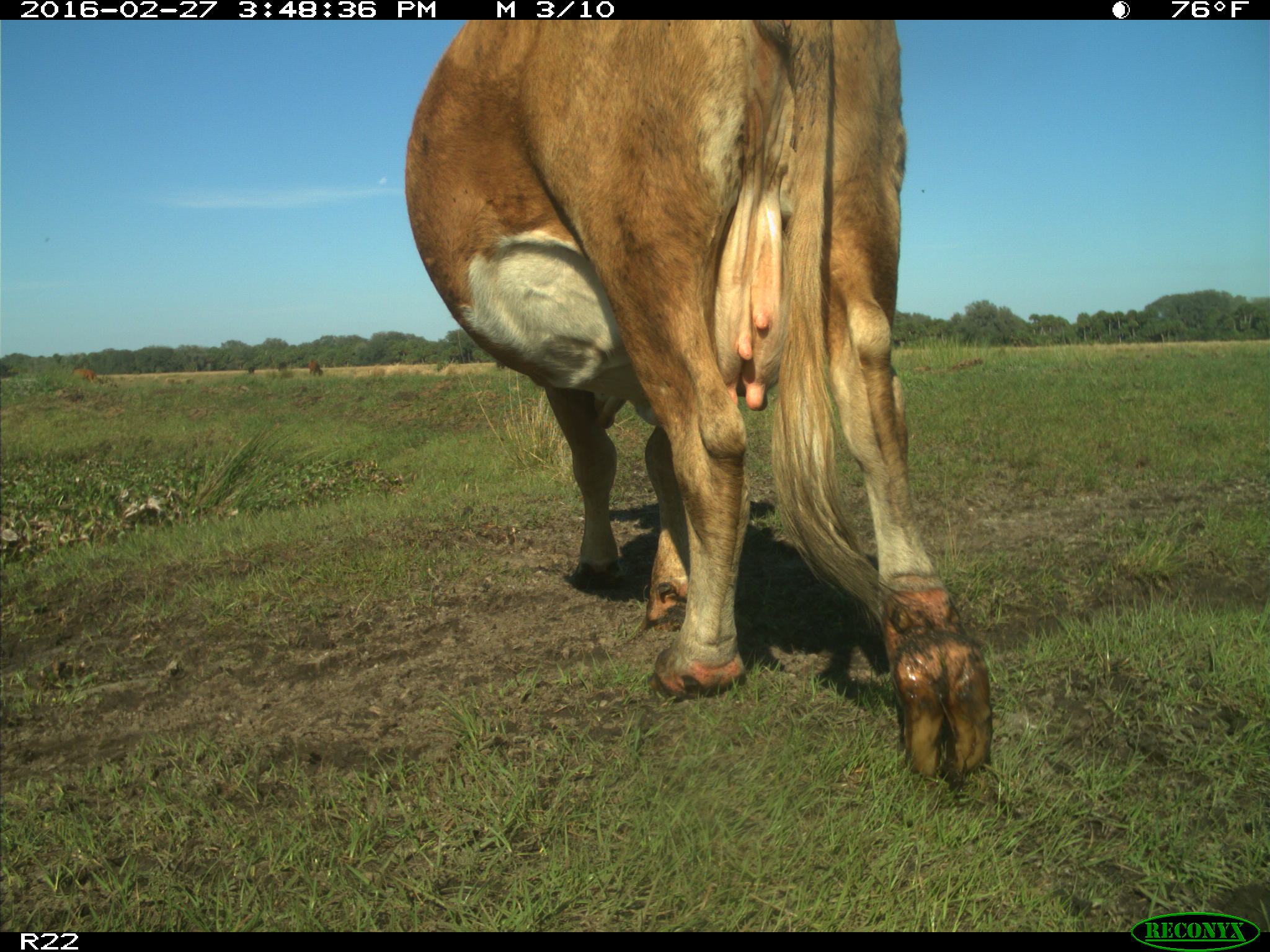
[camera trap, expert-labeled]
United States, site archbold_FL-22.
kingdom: Animalia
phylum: Chordata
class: Mammalia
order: Artiodactyla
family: Bovidae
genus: Bos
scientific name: Bos taurus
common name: domestic cow